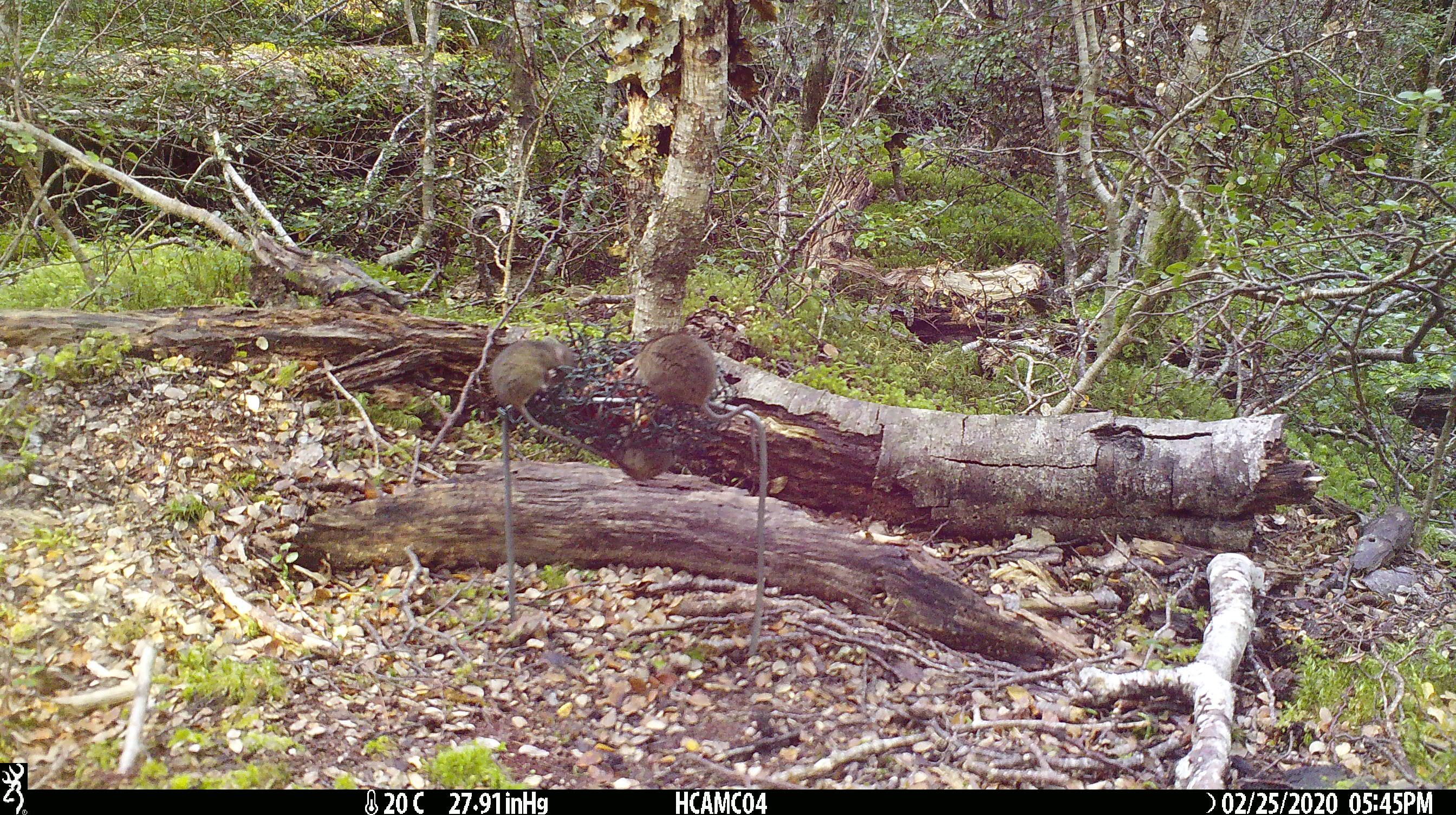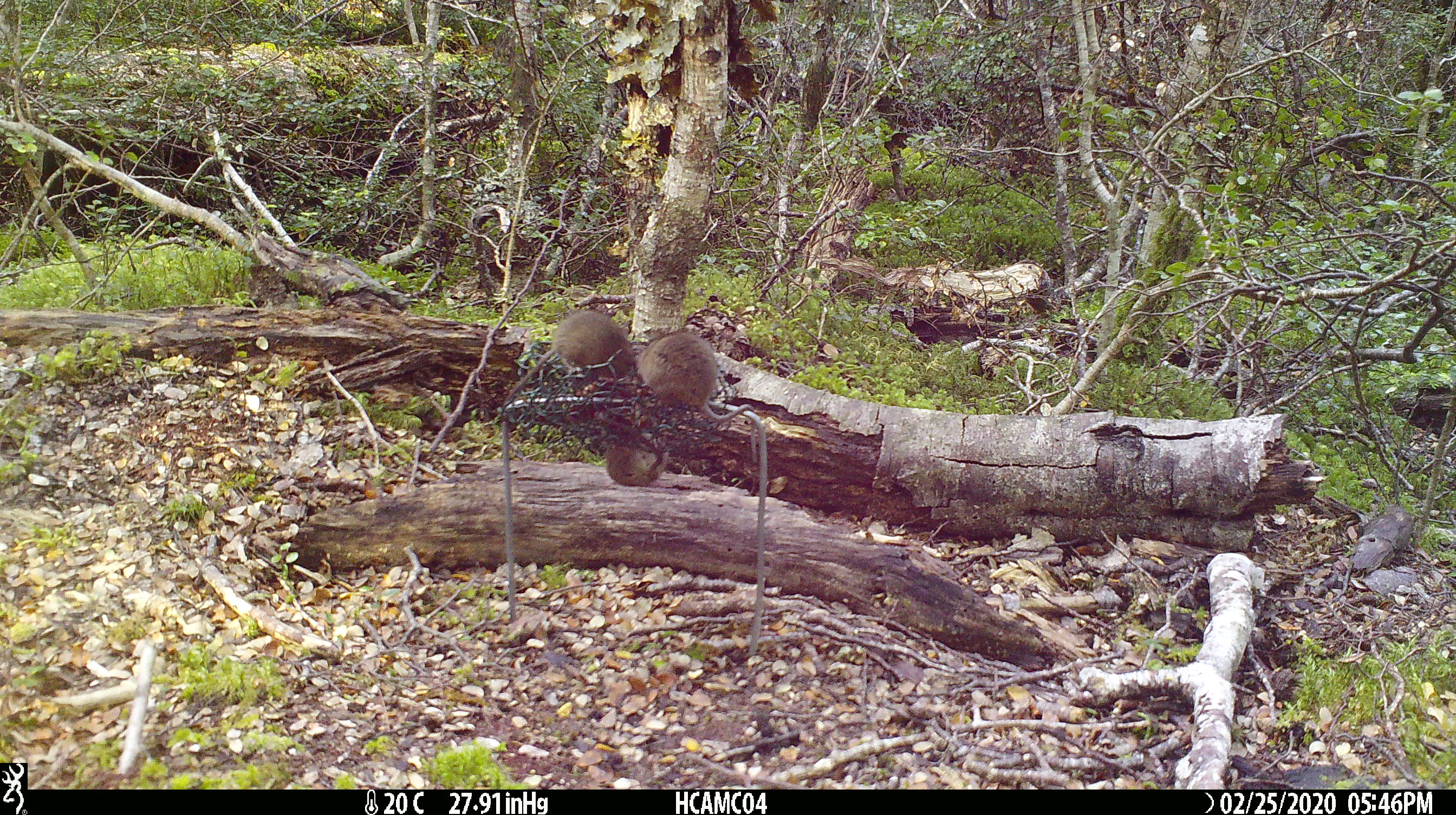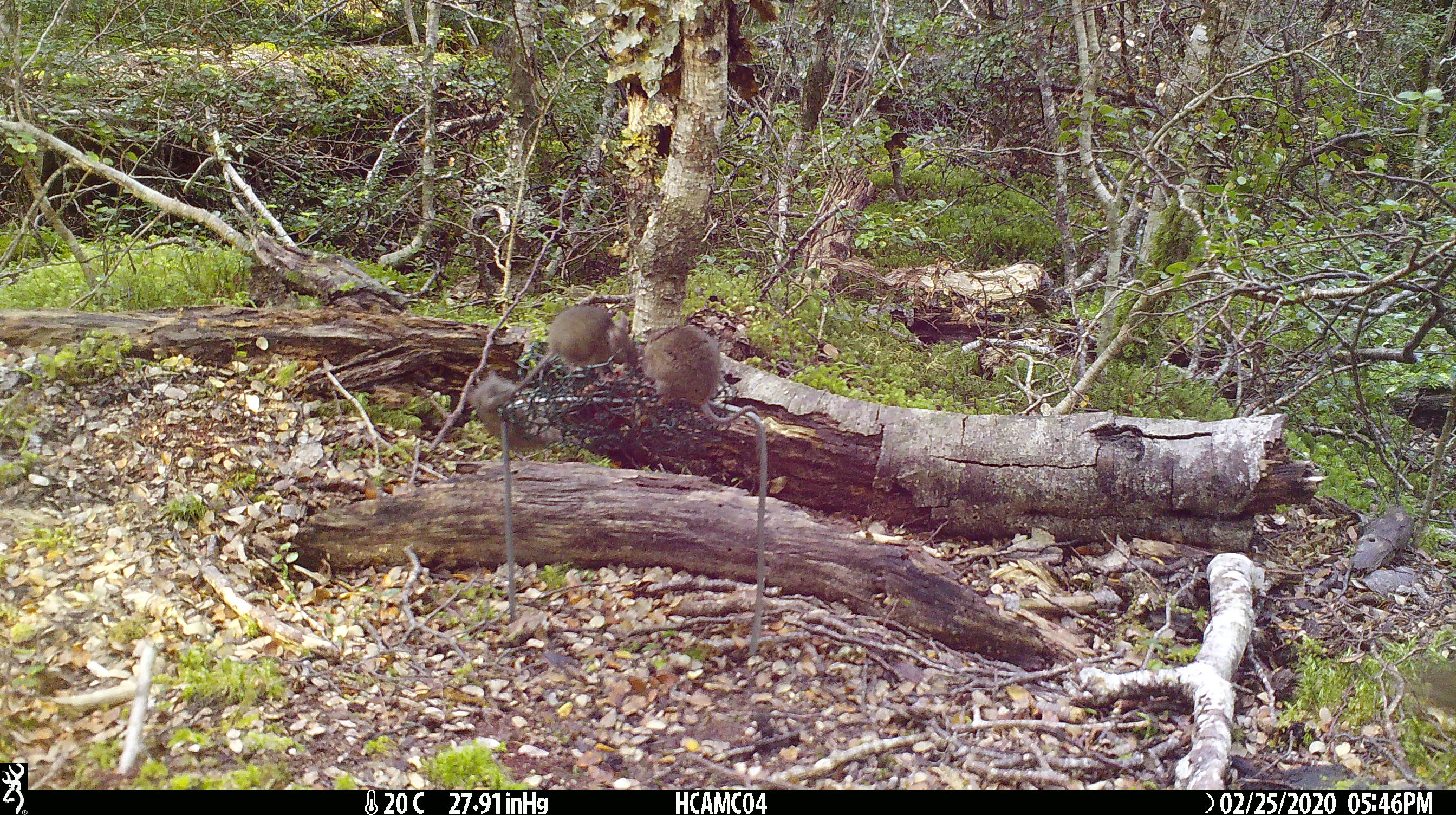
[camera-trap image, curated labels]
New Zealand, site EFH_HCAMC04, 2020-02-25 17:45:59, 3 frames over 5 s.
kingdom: Animalia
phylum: Chordata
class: Mammalia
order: Rodentia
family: Muridae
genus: Mus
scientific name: Mus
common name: mouse